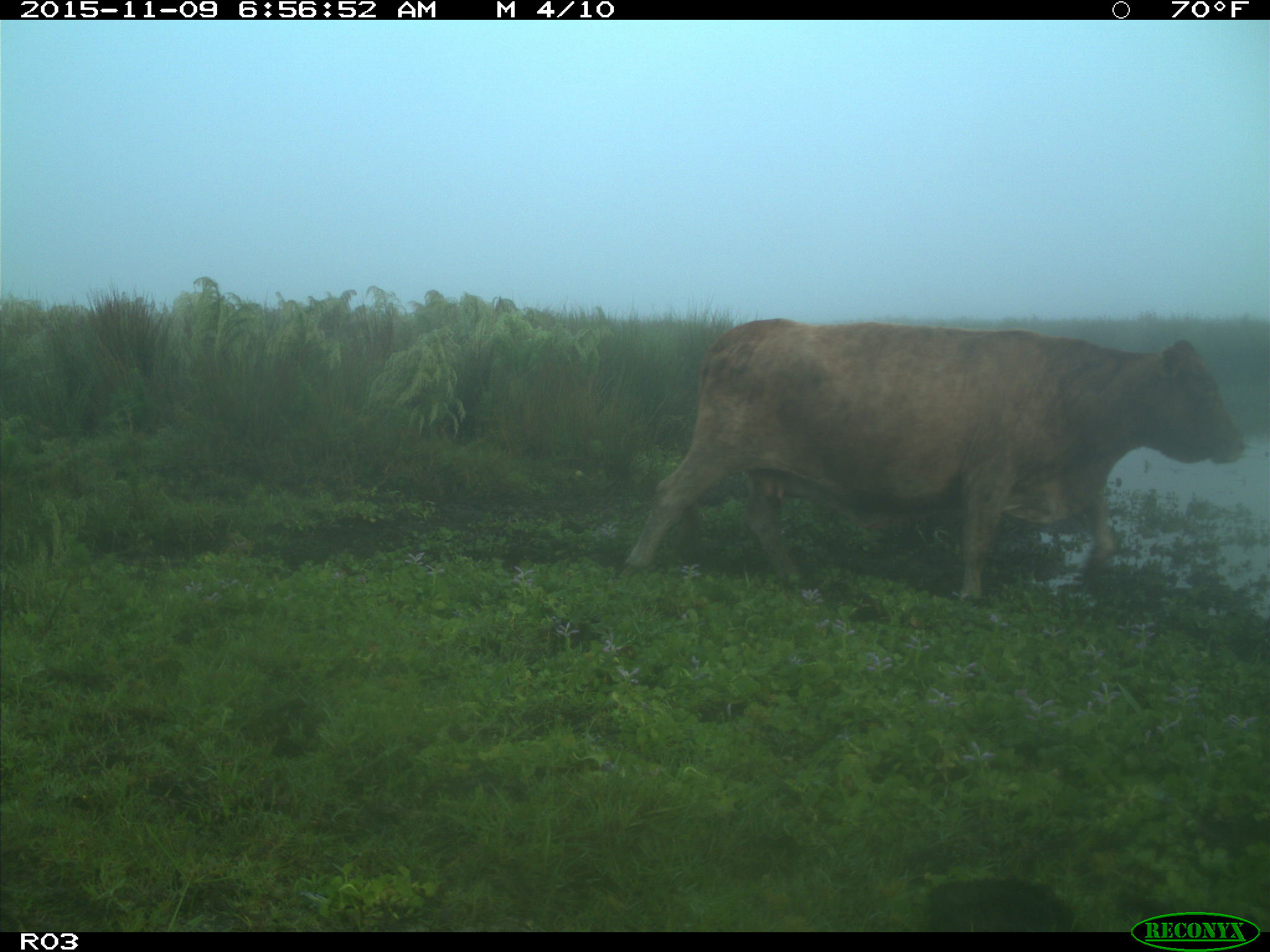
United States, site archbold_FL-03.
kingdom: Animalia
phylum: Chordata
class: Mammalia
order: Artiodactyla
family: Bovidae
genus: Bos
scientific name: Bos taurus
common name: domestic cow